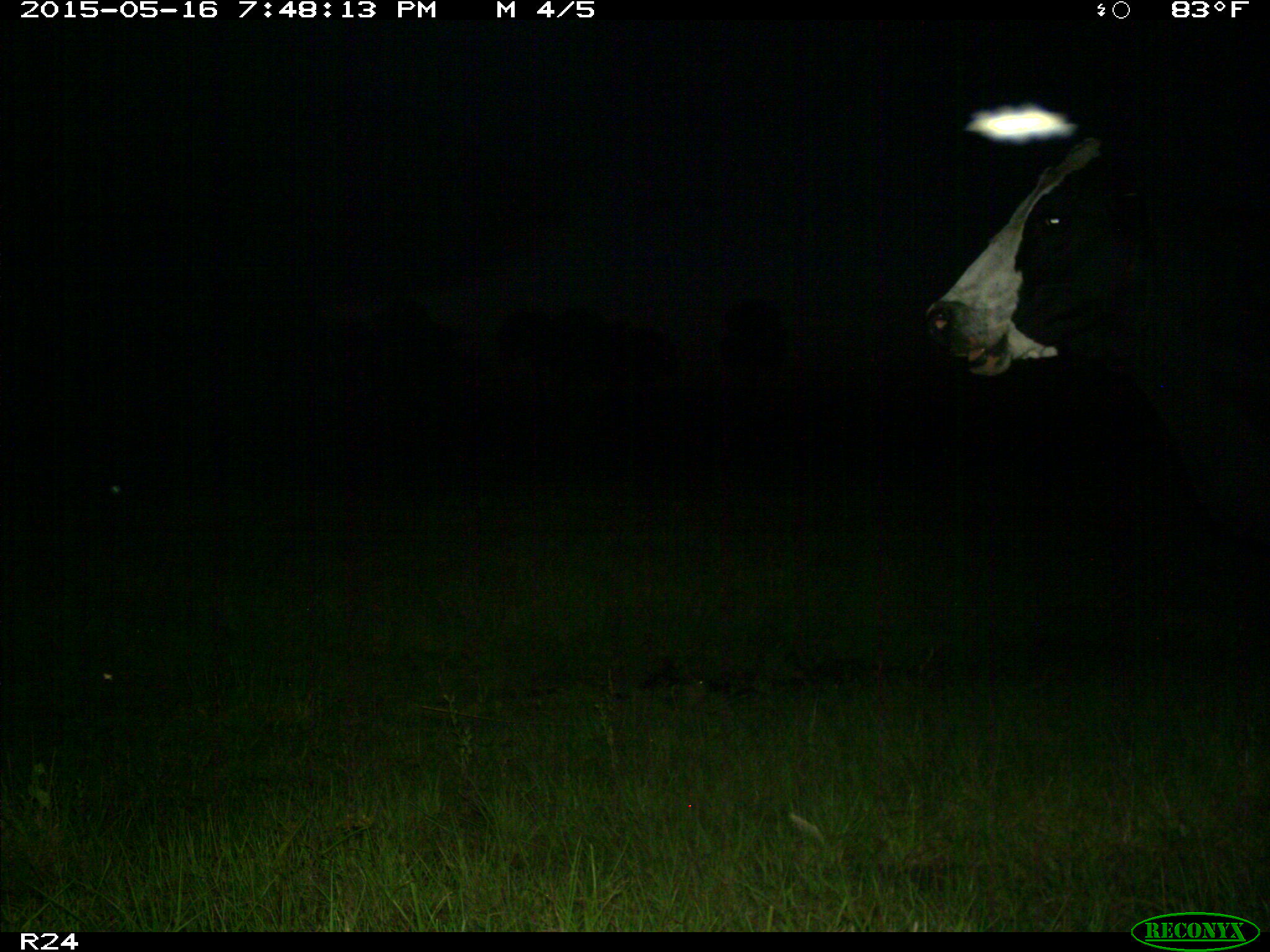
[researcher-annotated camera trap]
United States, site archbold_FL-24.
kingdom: Animalia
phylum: Chordata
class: Mammalia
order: Artiodactyla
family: Bovidae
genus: Bos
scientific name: Bos taurus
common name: domestic cow